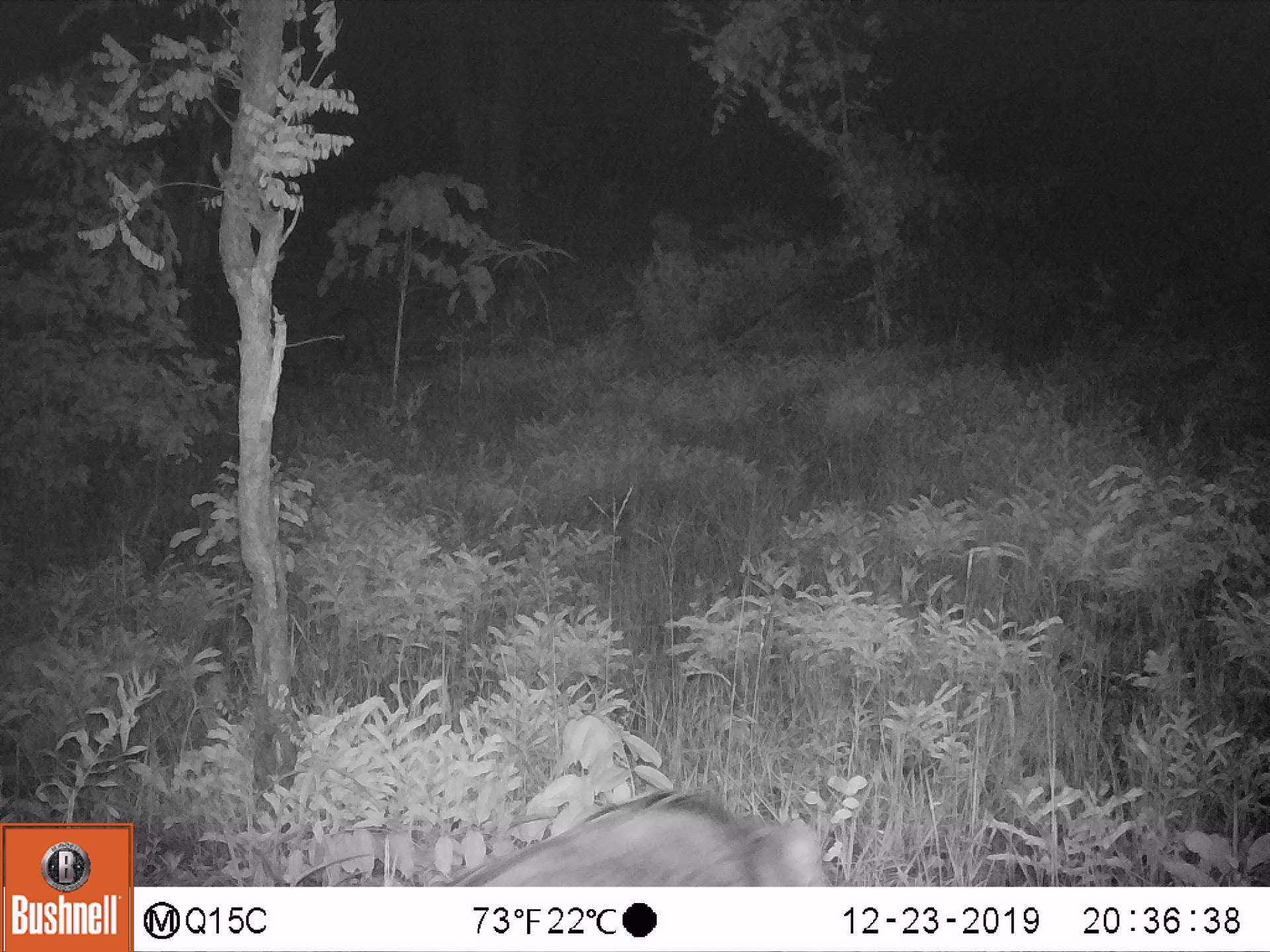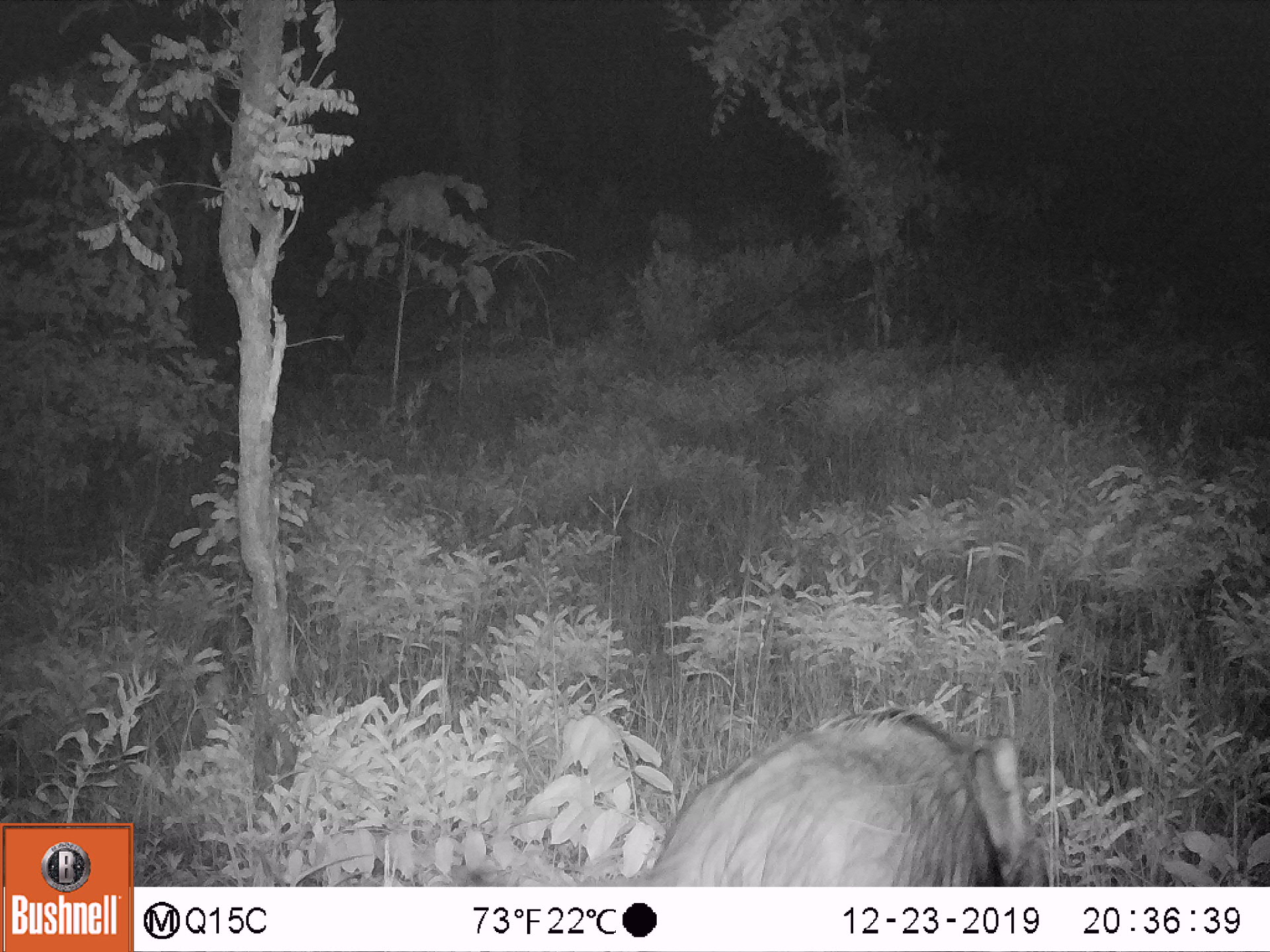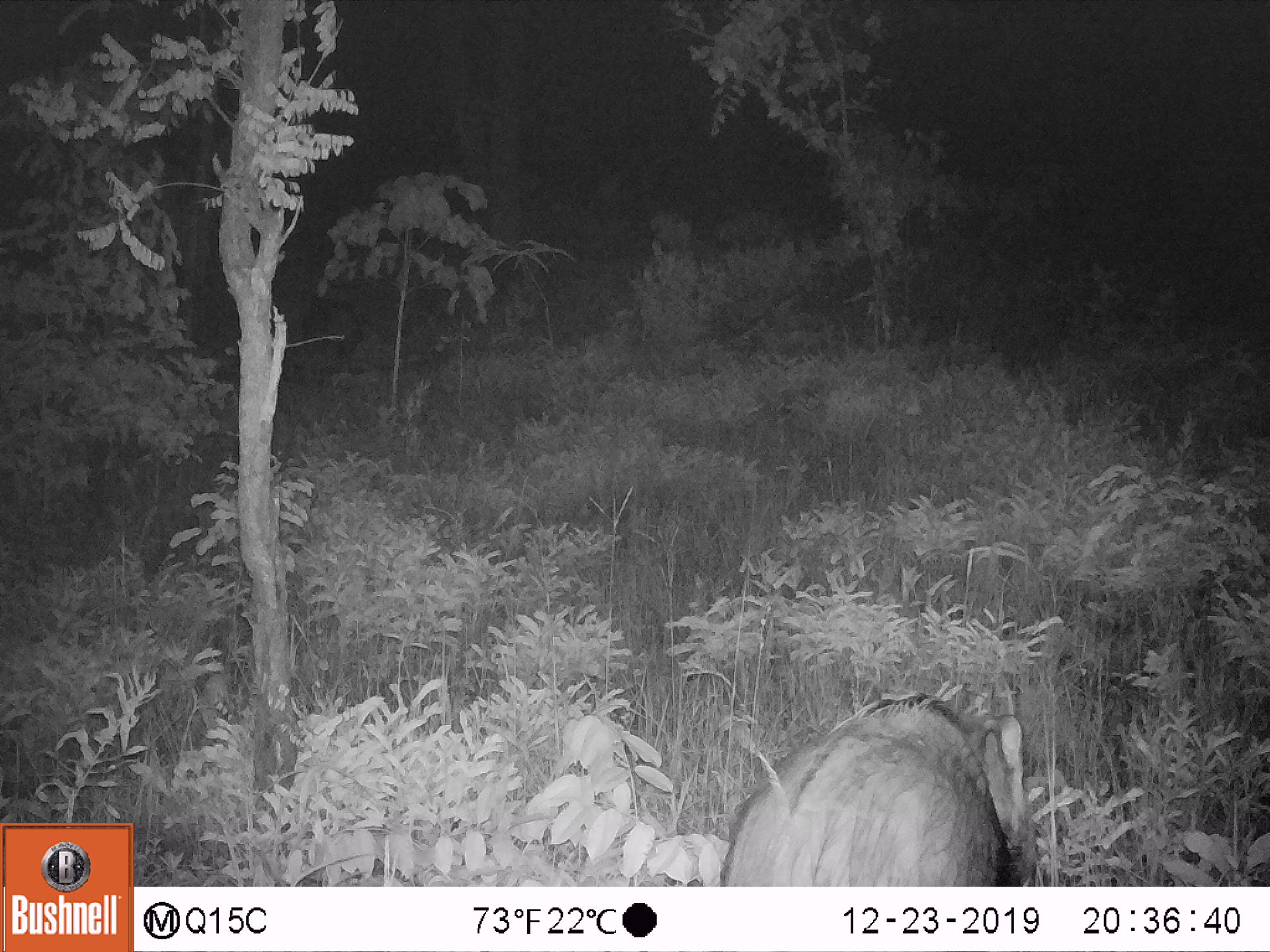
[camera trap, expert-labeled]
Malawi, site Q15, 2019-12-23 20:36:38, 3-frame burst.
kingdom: Animalia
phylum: Chordata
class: Mammalia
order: Artiodactyla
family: Suidae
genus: Potamochoerus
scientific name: Potamochoerus larvatus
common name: bushpig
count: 2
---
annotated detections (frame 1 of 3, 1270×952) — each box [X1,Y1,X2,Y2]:
bushpig: [436,787,835,880]; [311,306,382,370]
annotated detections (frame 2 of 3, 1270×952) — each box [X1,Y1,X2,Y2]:
bushpig: [646,711,1033,883]; [318,301,365,379]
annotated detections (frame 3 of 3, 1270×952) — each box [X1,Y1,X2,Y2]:
bushpig: [718,693,1044,885]; [296,289,362,370]